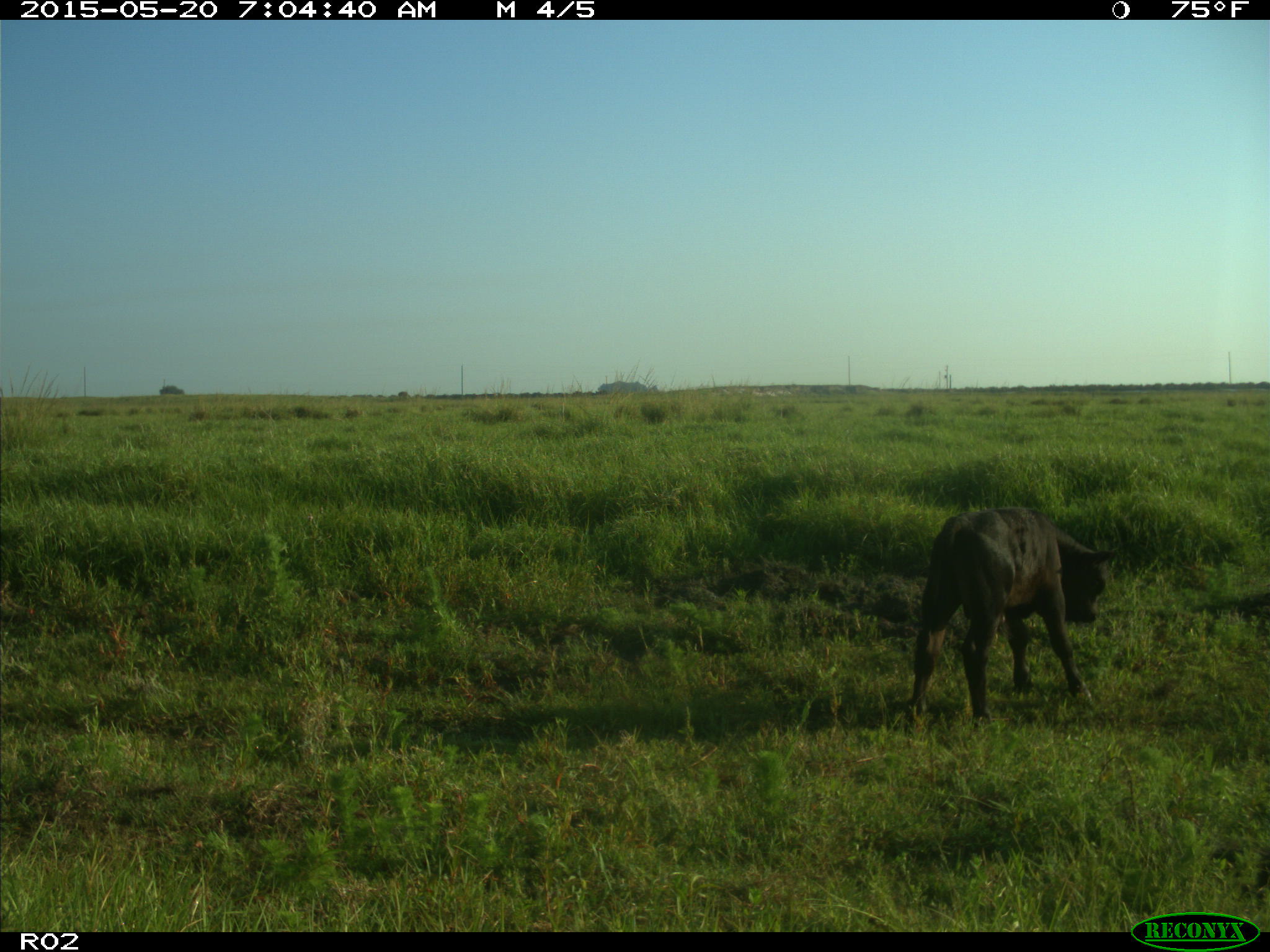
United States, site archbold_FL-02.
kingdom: Animalia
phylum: Chordata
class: Mammalia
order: Artiodactyla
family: Bovidae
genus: Bos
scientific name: Bos taurus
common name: domestic cow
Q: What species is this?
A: Bos taurus (domestic cow).